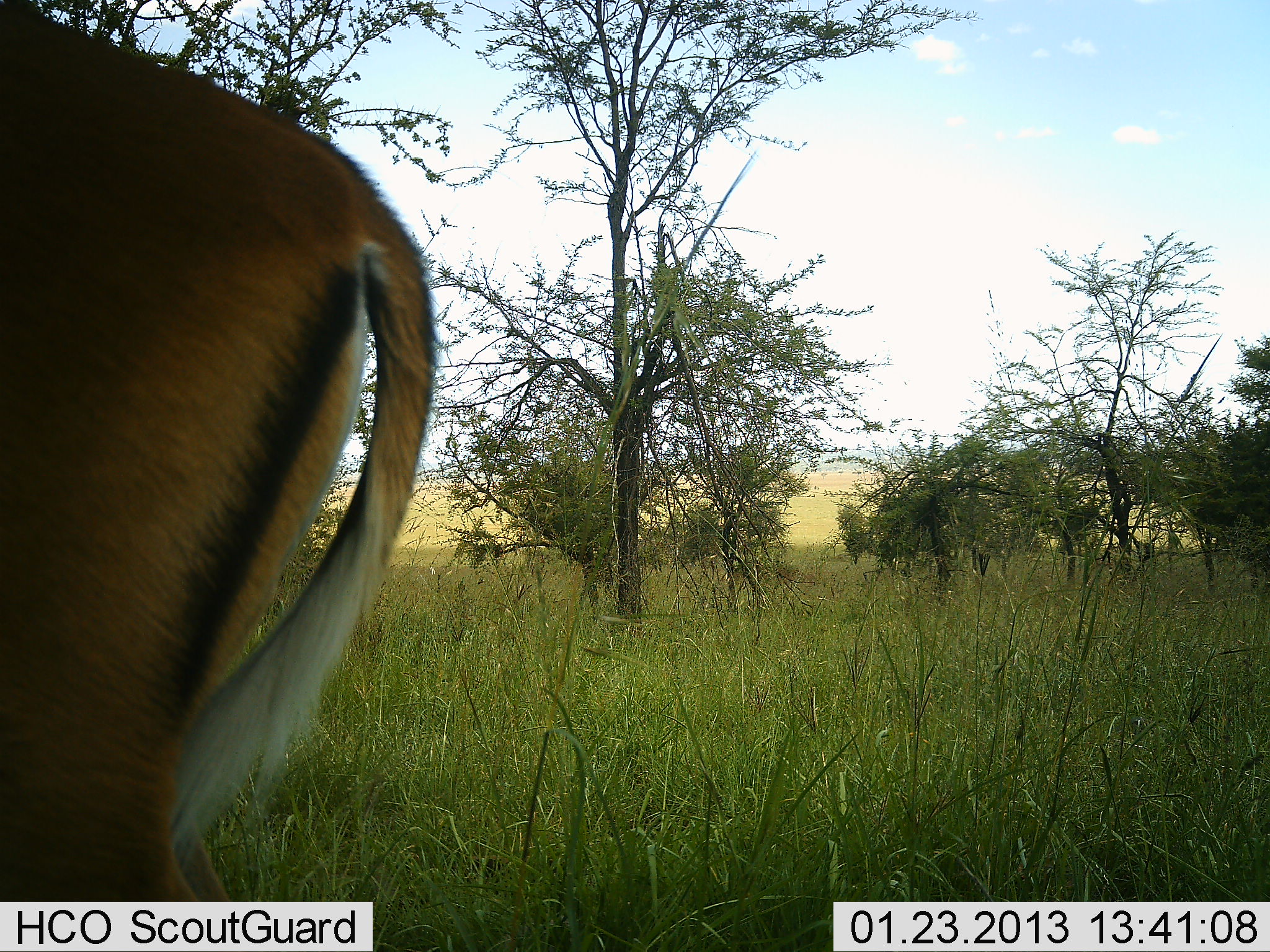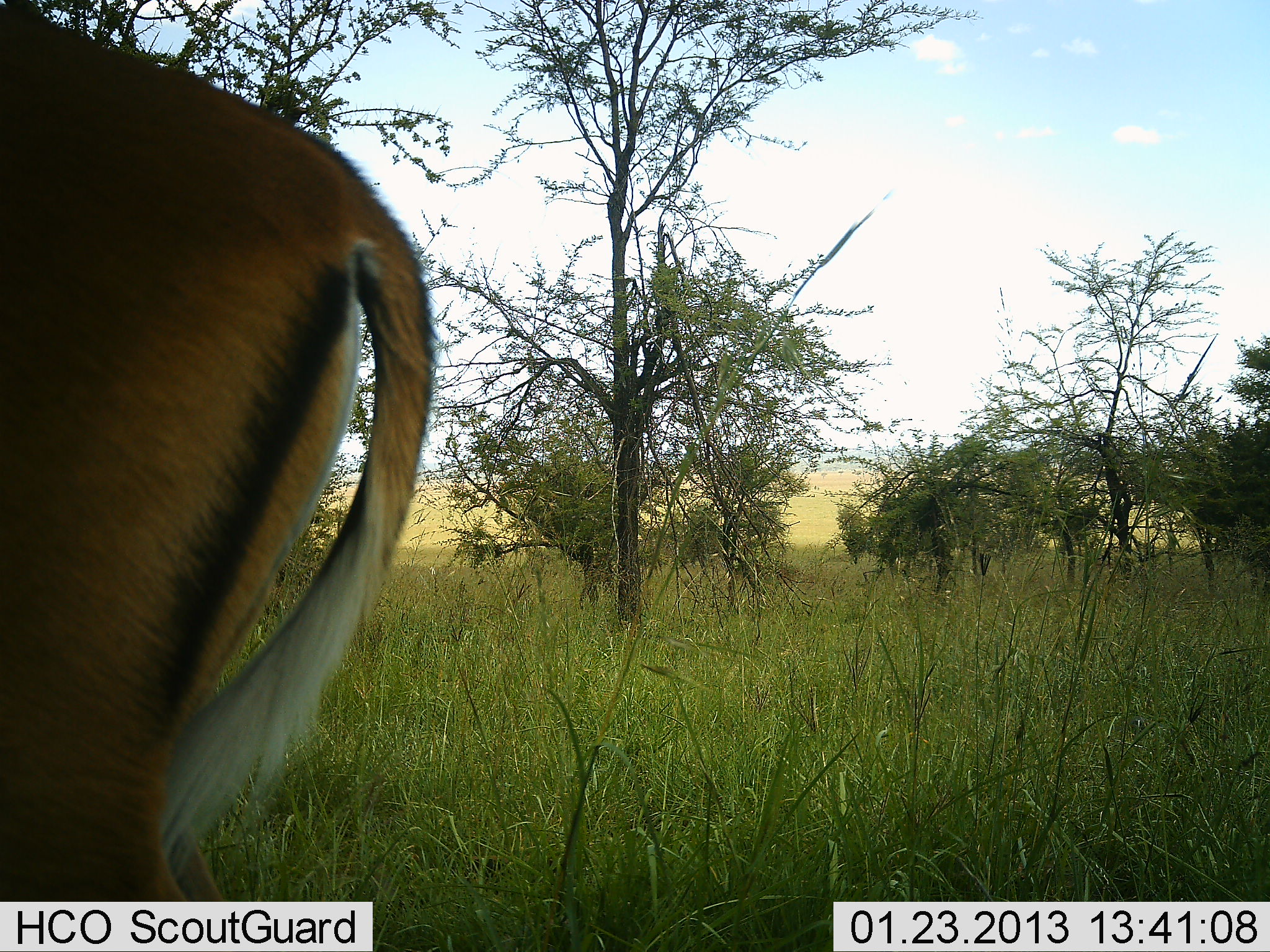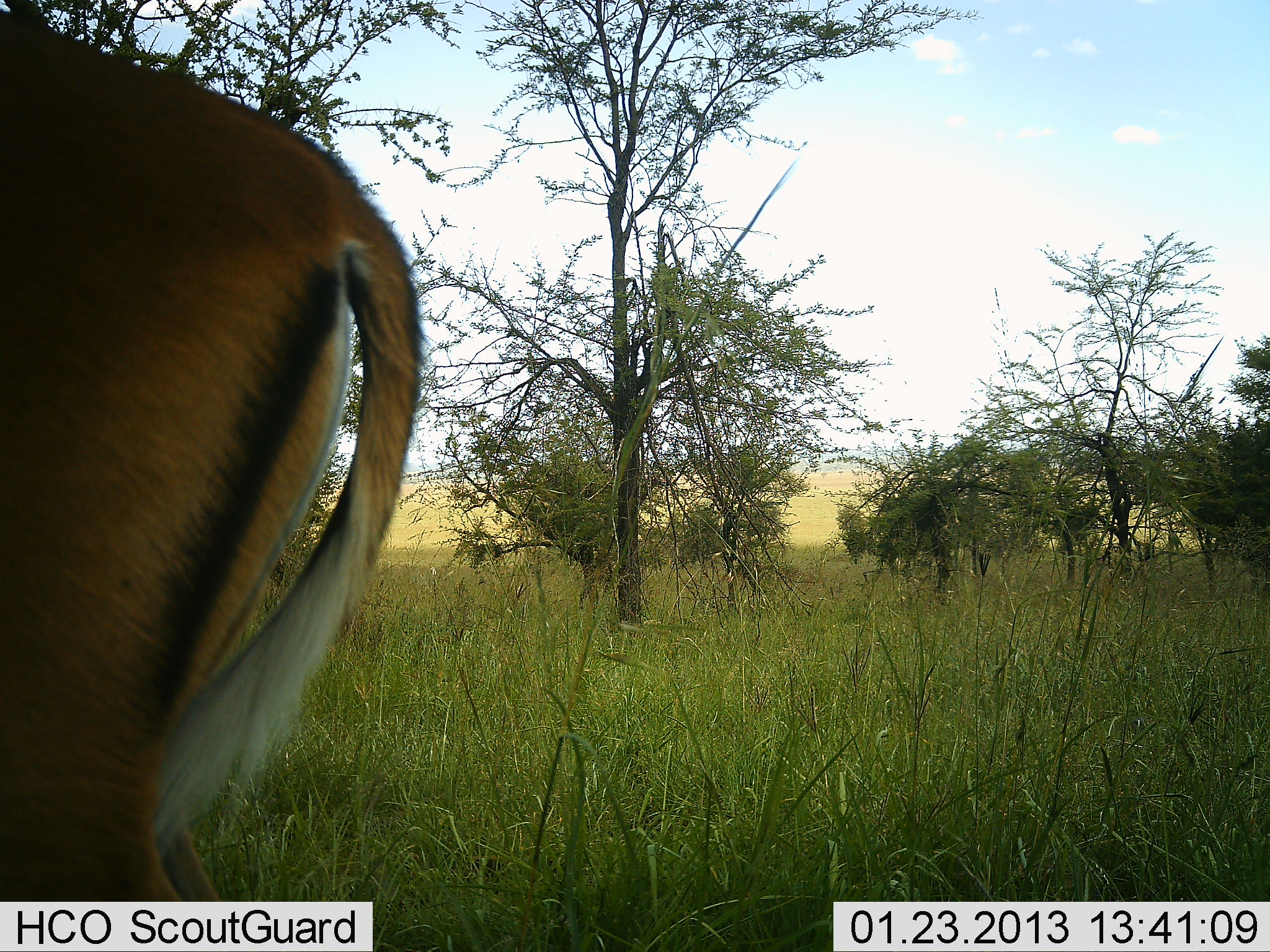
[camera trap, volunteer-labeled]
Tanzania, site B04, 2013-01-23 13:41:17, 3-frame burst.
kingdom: Animalia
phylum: Chordata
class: Mammalia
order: Artiodactyla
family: Bovidae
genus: Aepyceros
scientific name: Aepyceros melampus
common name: impala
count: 1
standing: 100%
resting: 0%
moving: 0%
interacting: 0%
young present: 0%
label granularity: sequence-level